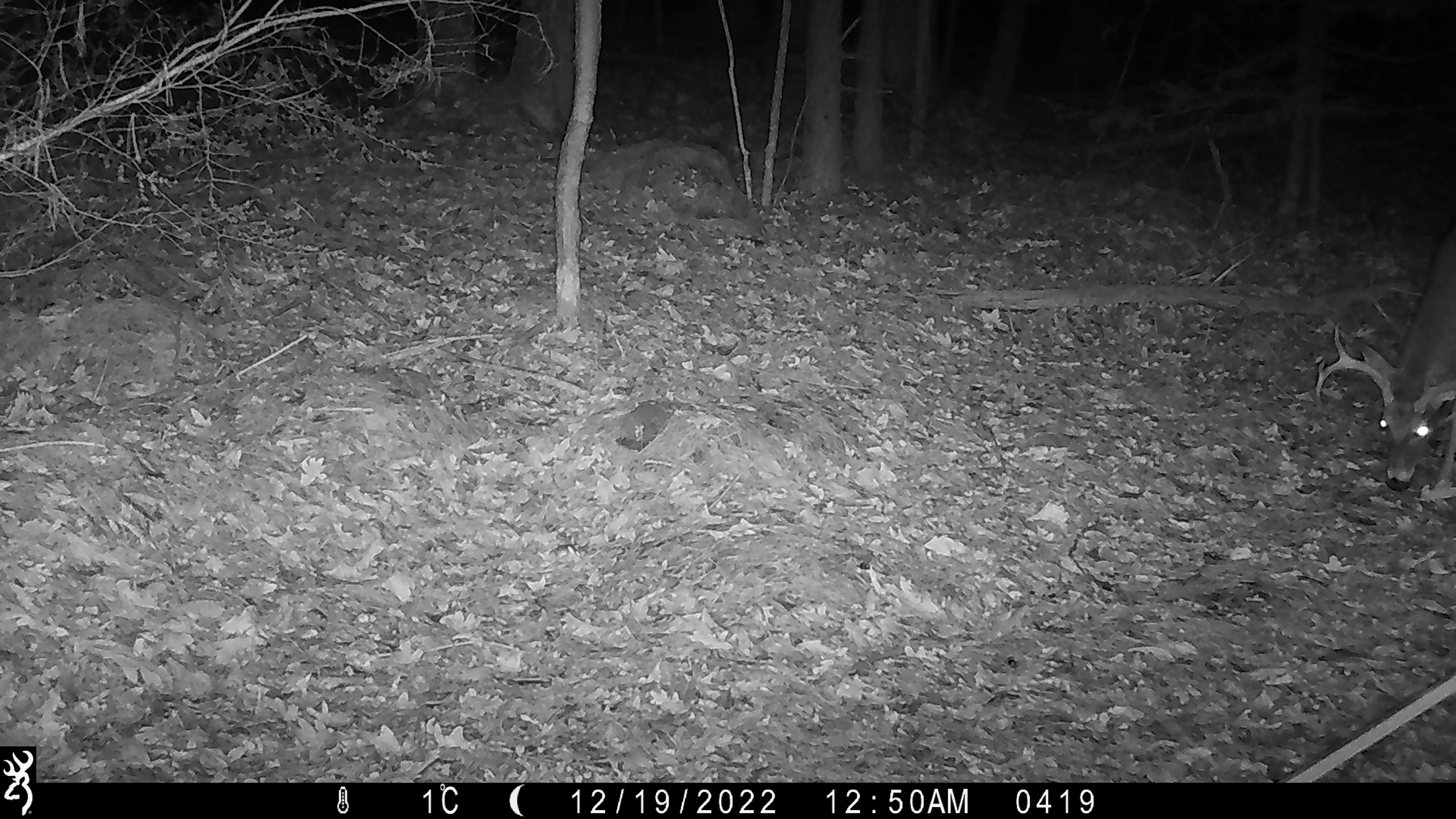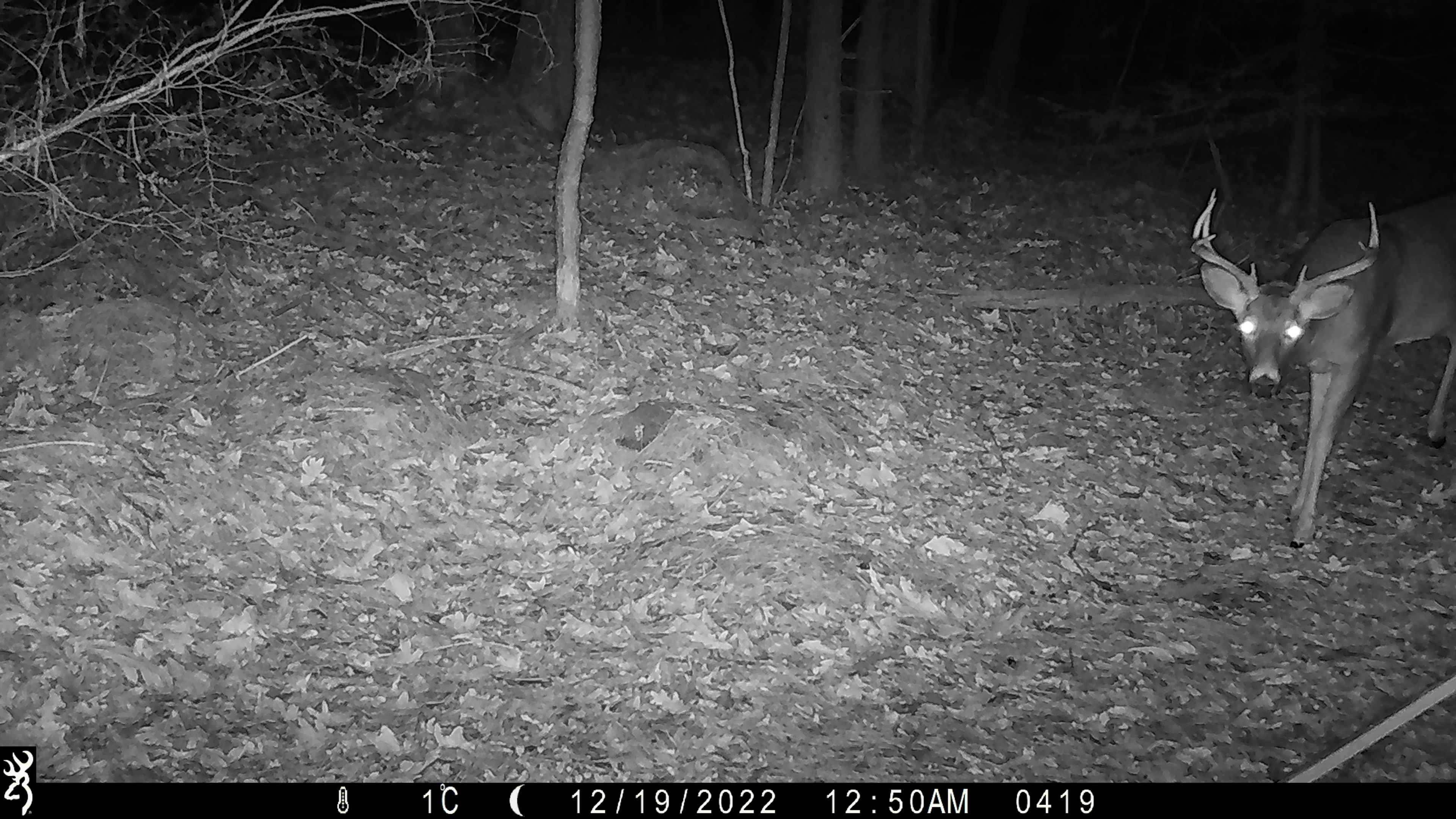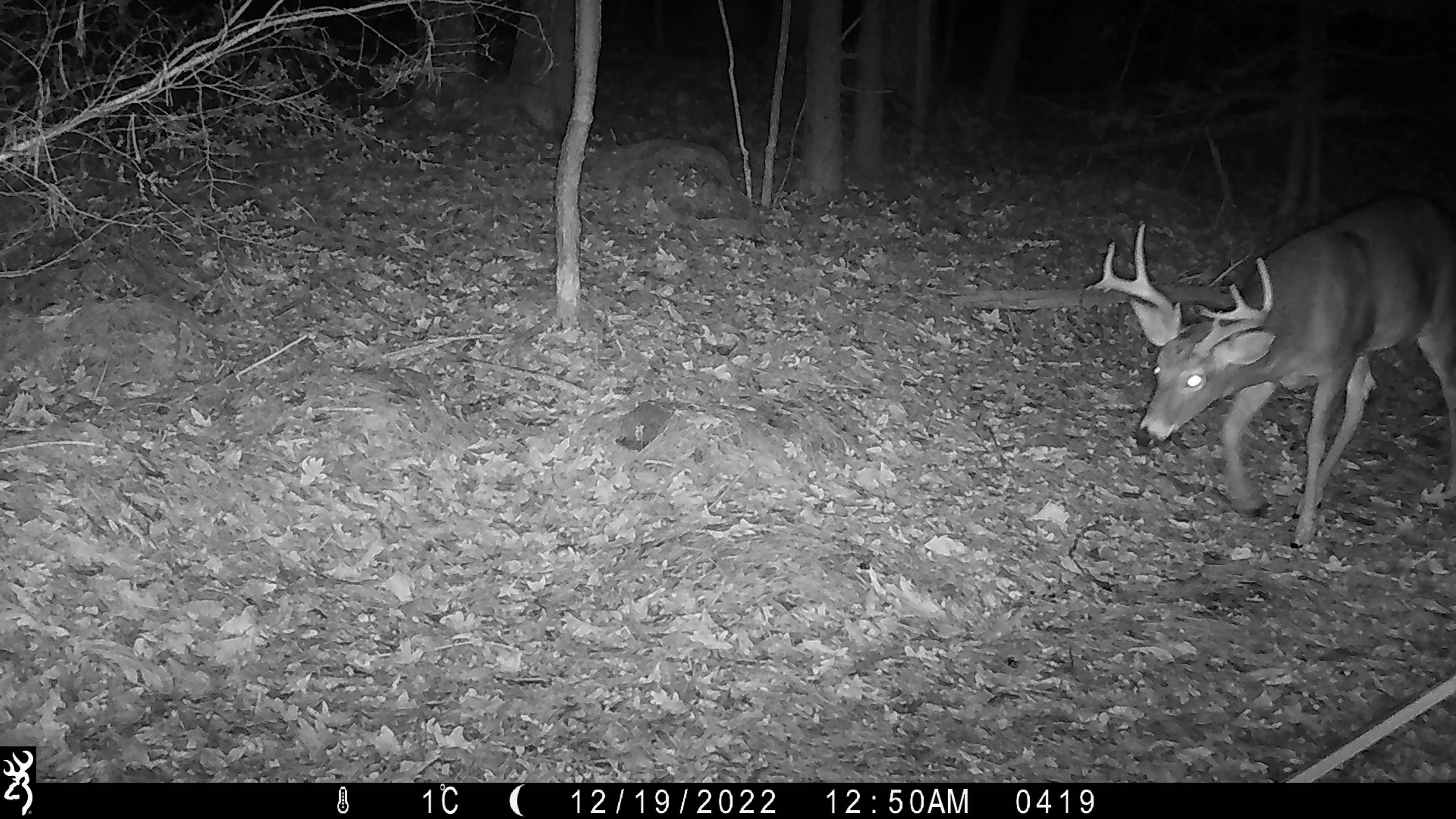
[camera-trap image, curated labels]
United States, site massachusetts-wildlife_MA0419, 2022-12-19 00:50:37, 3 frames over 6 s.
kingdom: Animalia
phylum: Chordata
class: Mammalia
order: Artiodactyla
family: Cervidae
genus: Odocoileus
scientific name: Odocoileus virginianus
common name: white-tailed deer